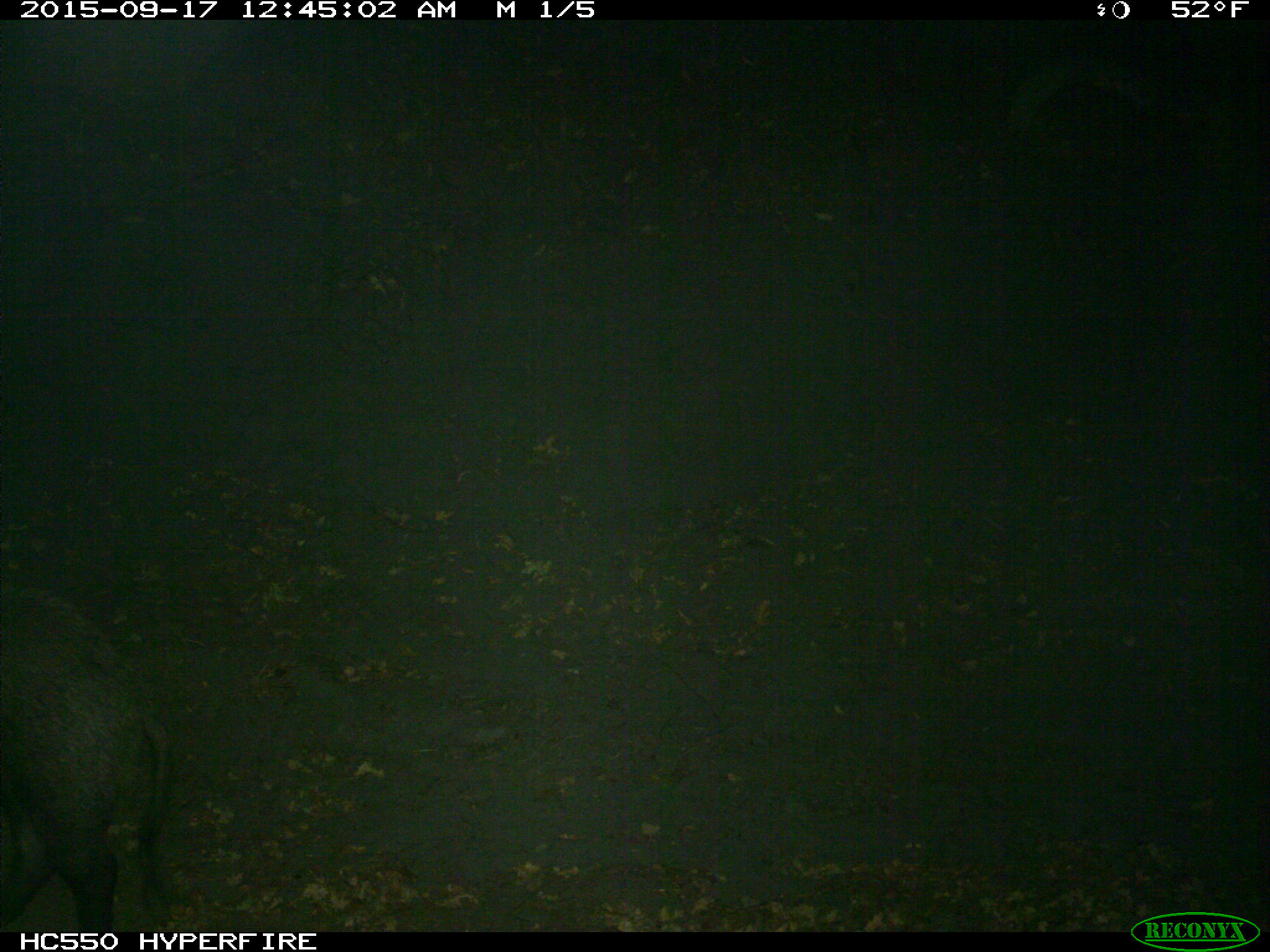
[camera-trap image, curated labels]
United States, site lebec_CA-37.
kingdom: Animalia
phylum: Chordata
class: Mammalia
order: Artiodactyla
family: Suidae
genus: Sus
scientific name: Sus scrofa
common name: wild boar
Sus scrofa (wild boar).